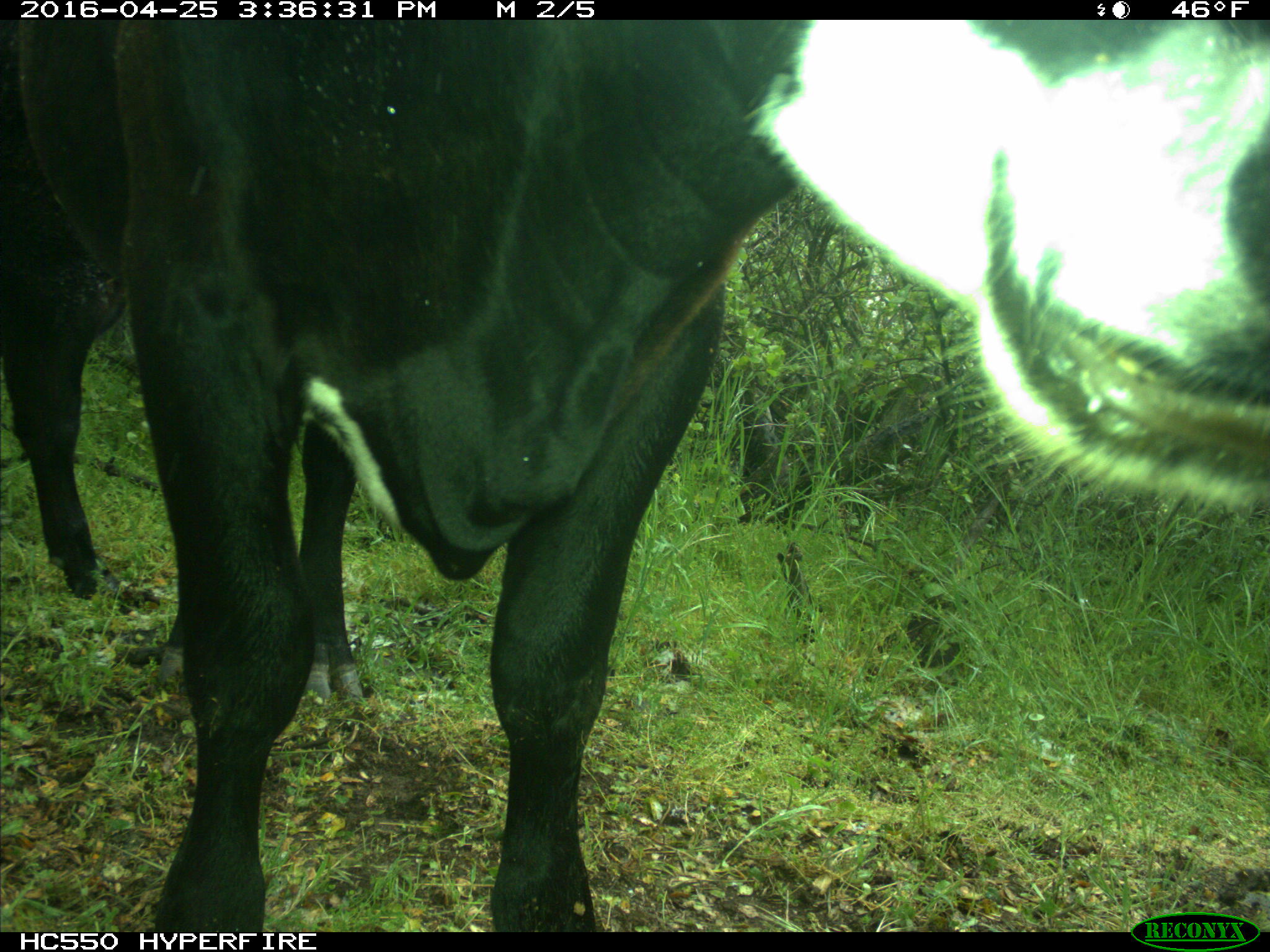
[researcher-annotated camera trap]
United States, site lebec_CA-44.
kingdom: Animalia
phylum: Chordata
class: Mammalia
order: Artiodactyla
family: Bovidae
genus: Bos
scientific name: Bos taurus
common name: domestic cow